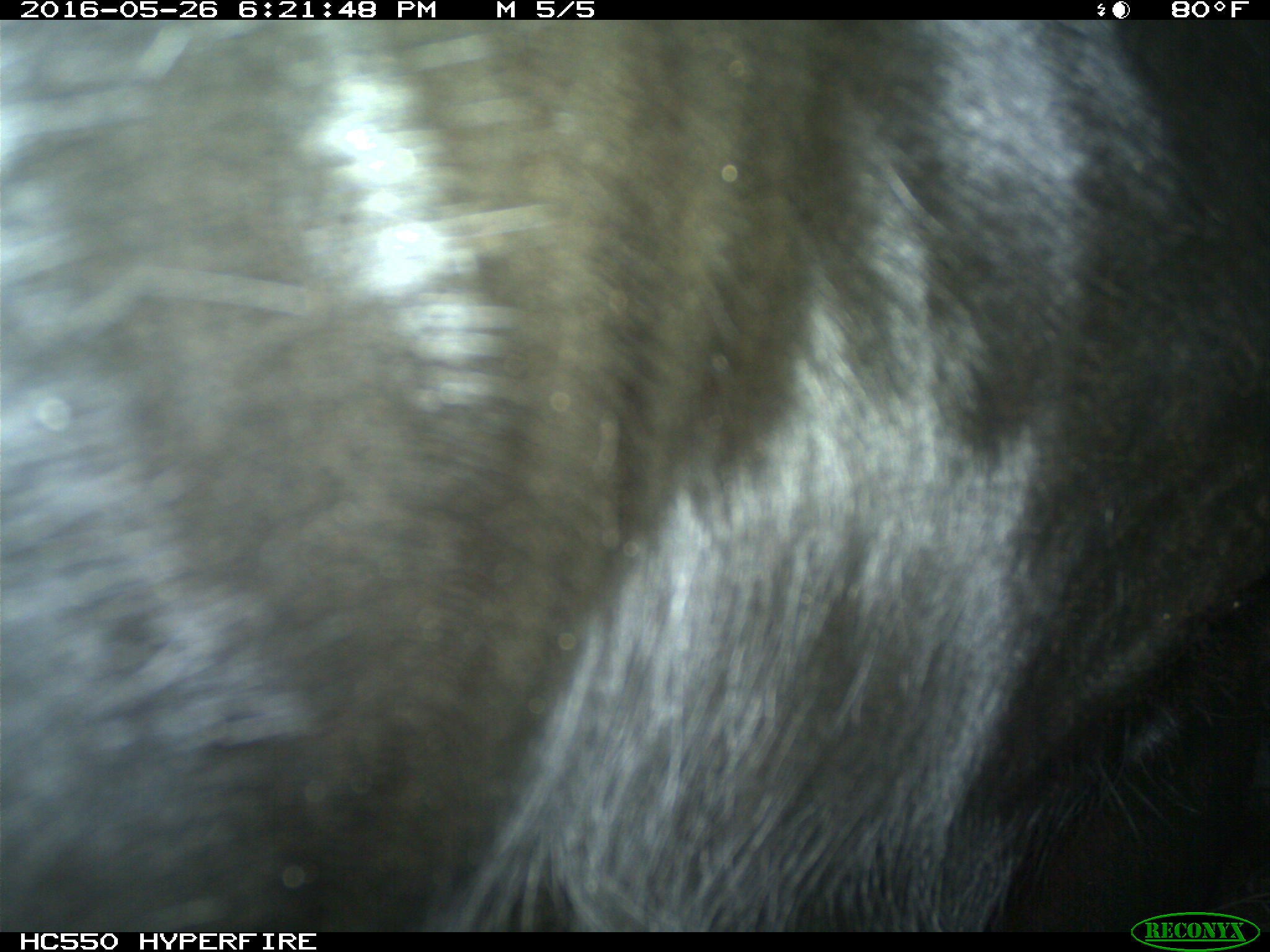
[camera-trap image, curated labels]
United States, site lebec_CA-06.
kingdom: Animalia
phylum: Chordata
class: Mammalia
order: Artiodactyla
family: Bovidae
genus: Bos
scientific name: Bos taurus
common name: domestic cow